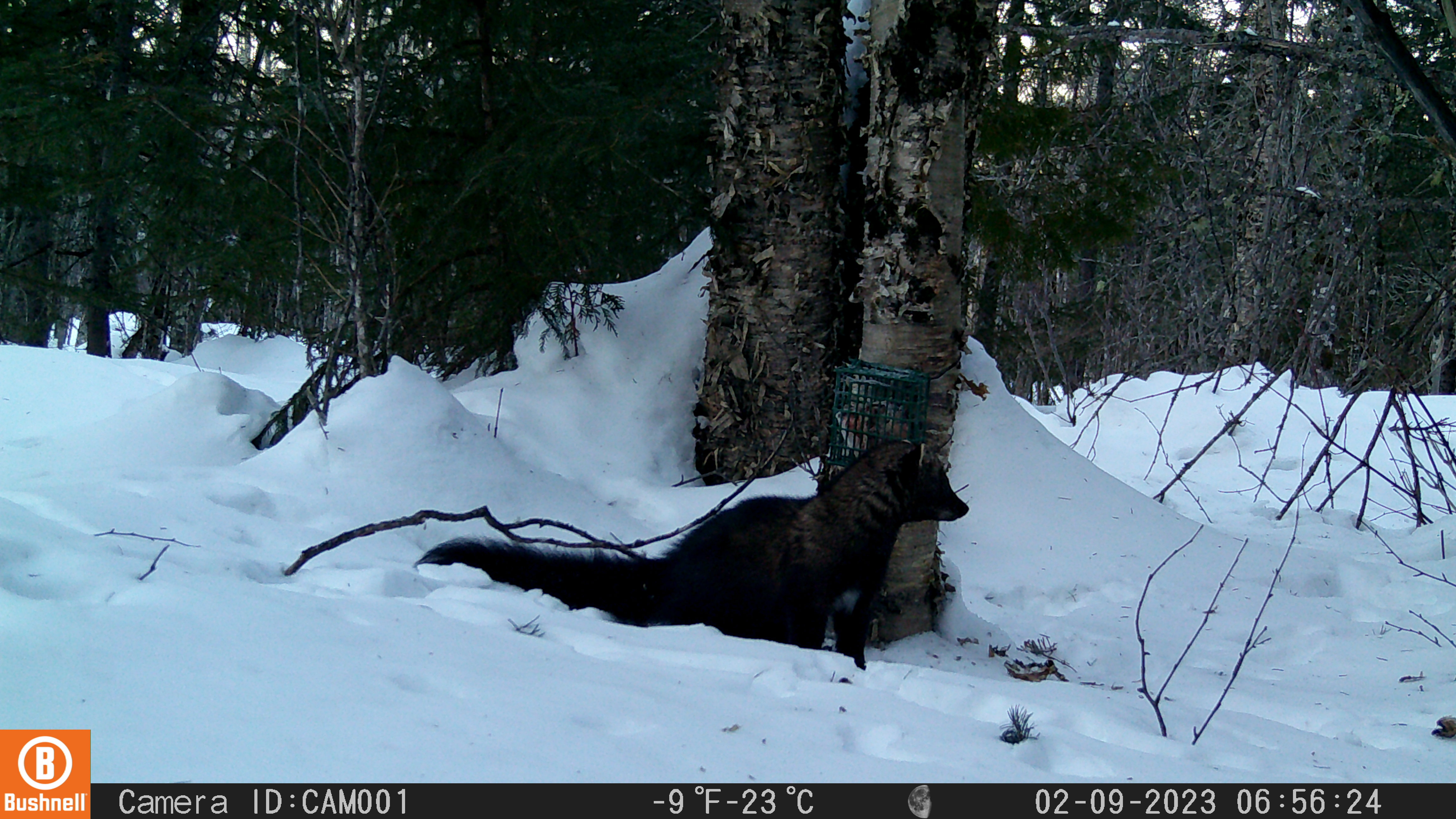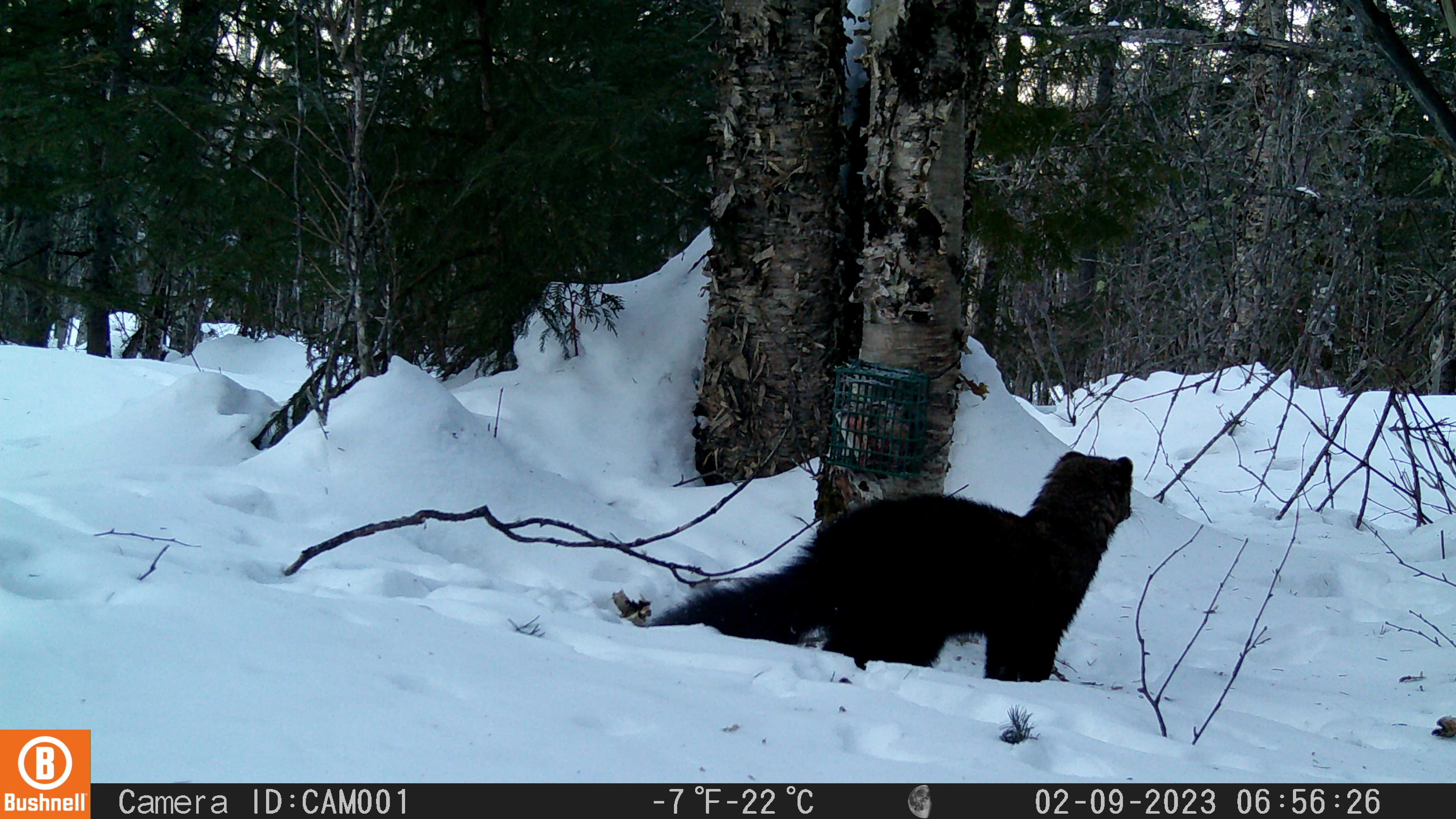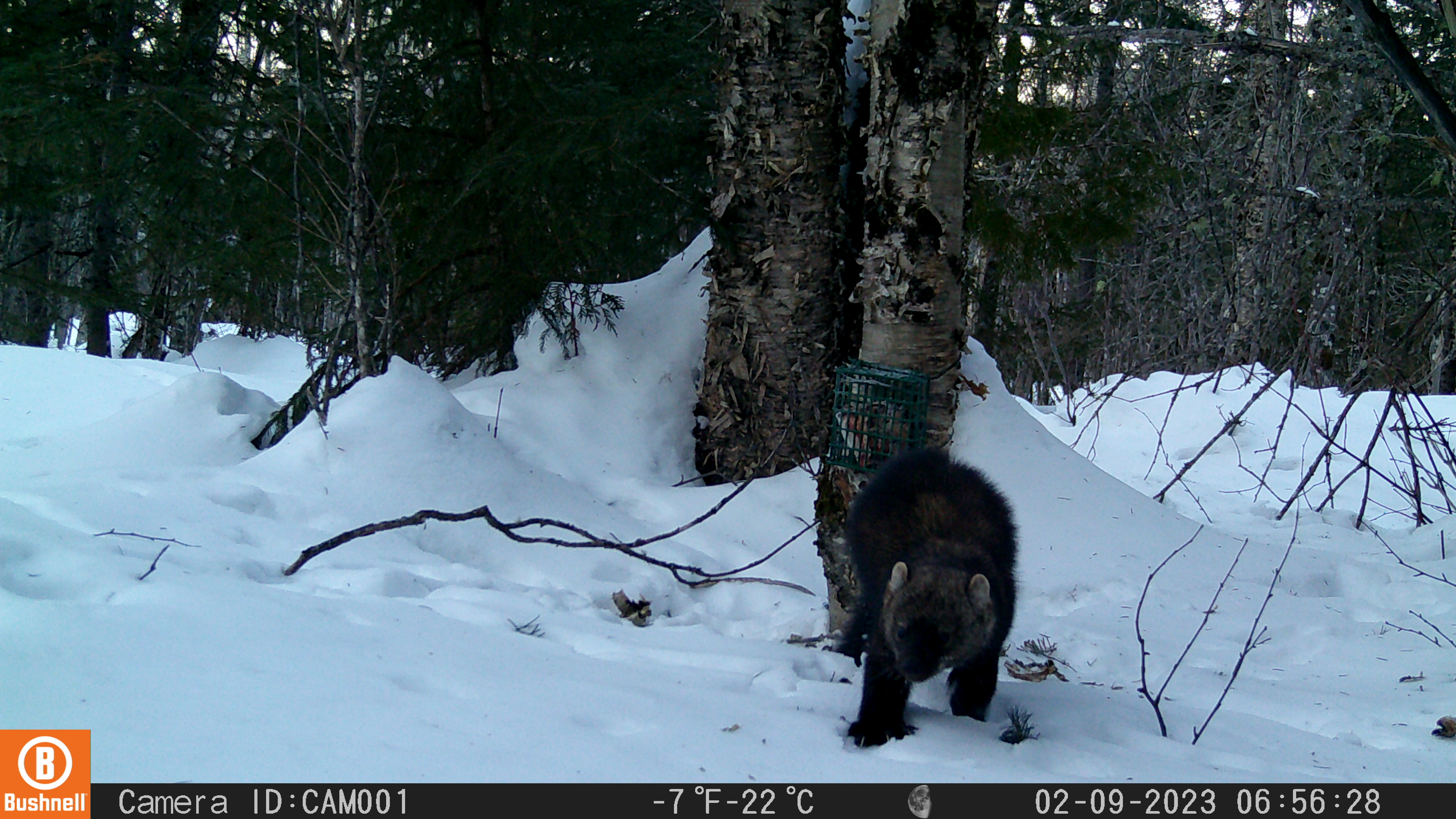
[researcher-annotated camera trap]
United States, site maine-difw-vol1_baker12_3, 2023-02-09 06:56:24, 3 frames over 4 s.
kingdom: Animalia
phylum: Chordata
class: Mammalia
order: Carnivora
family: Mustelidae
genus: Pekania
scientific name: Pekania pennanti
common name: fisher